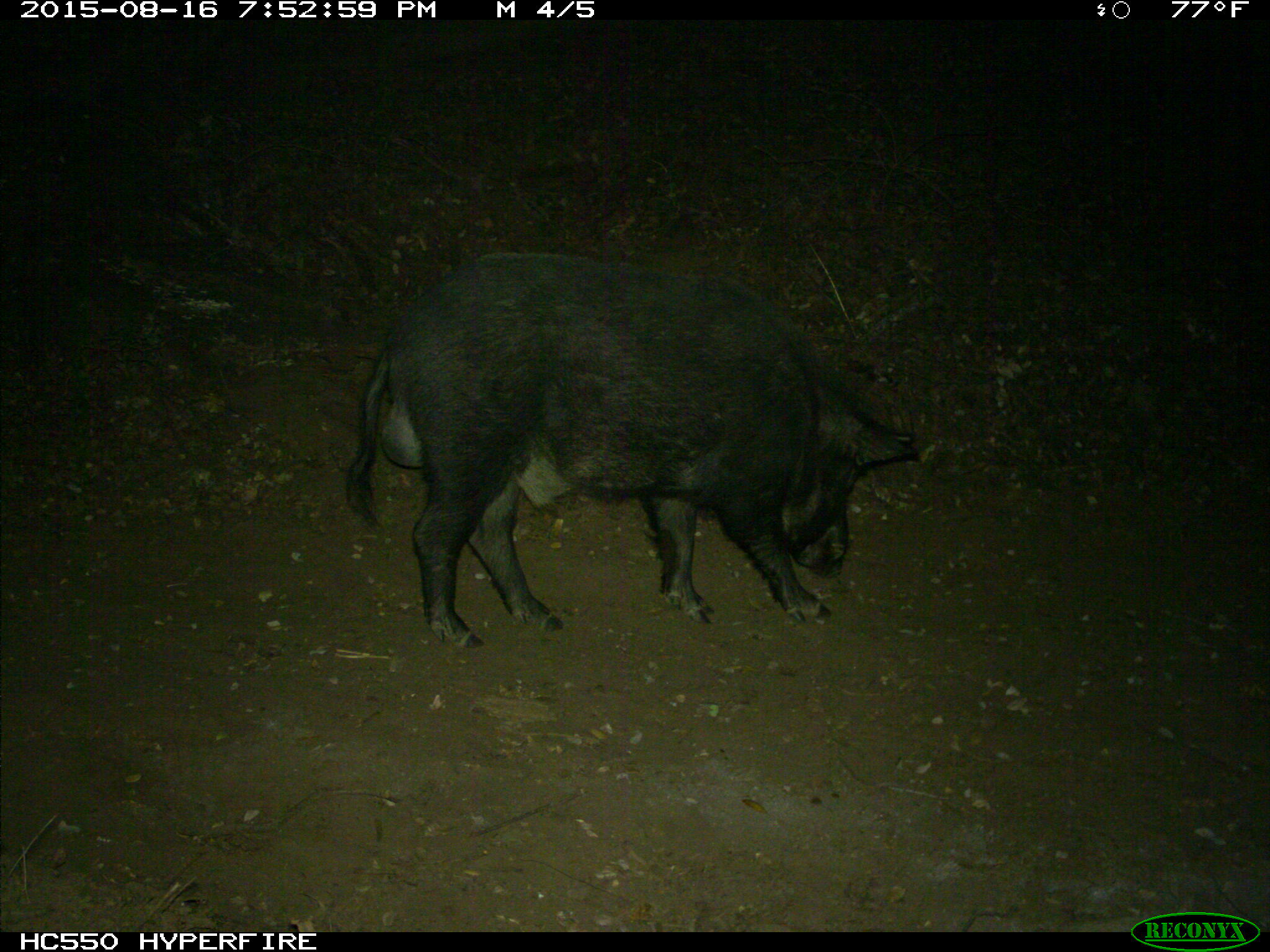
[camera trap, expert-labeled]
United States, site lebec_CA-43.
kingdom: Animalia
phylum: Chordata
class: Mammalia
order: Artiodactyla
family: Suidae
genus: Sus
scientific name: Sus scrofa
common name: wild boar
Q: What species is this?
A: Sus scrofa (wild boar).